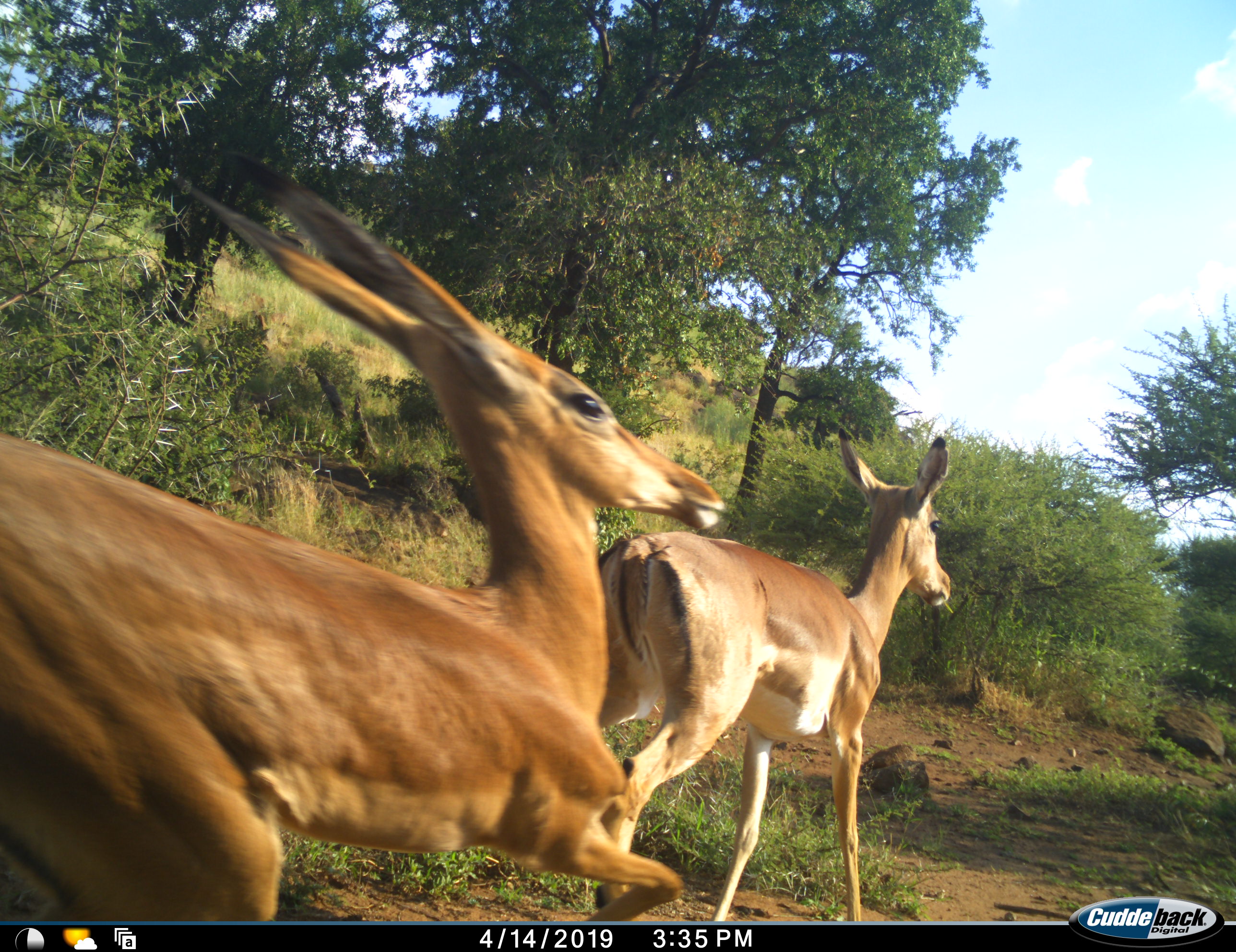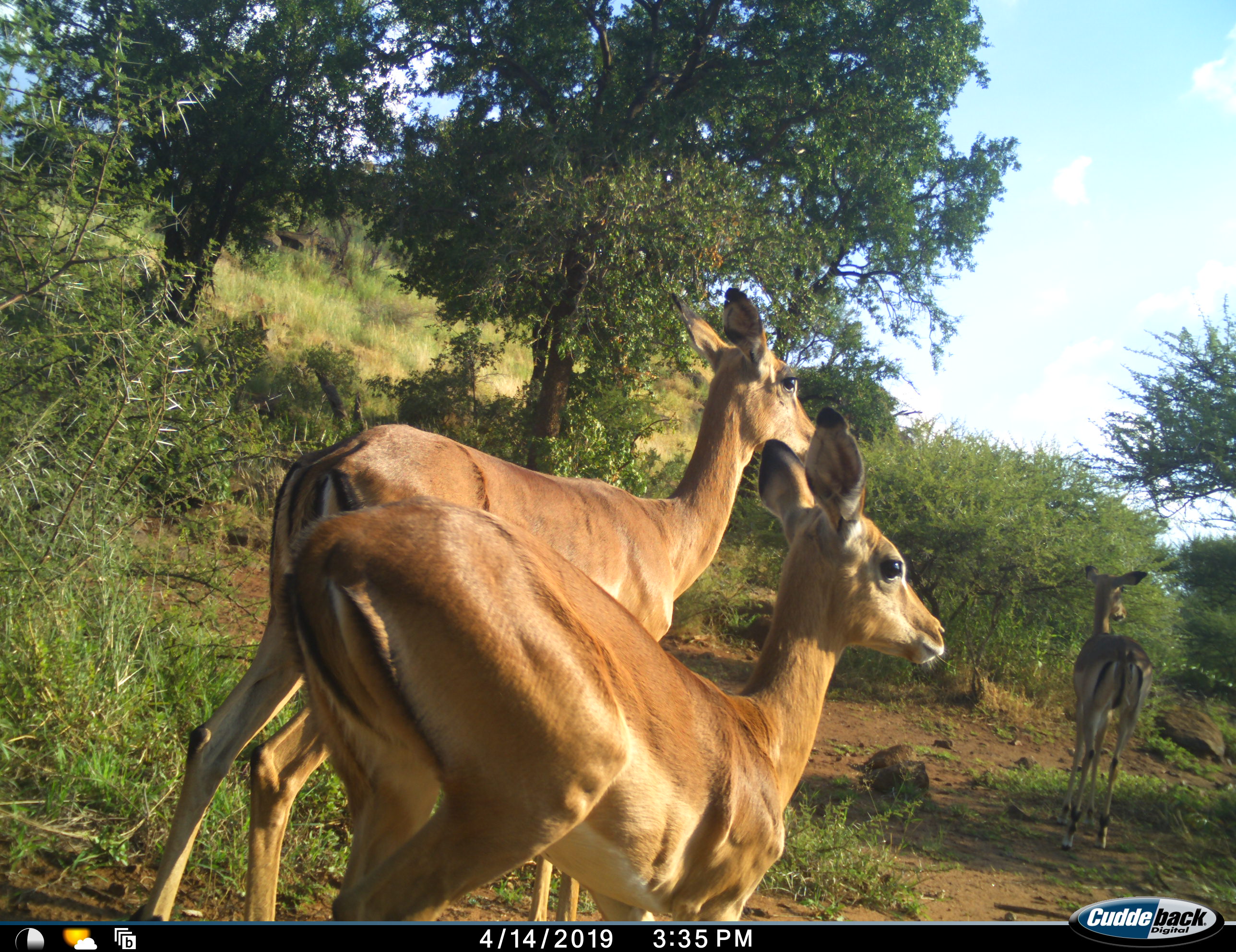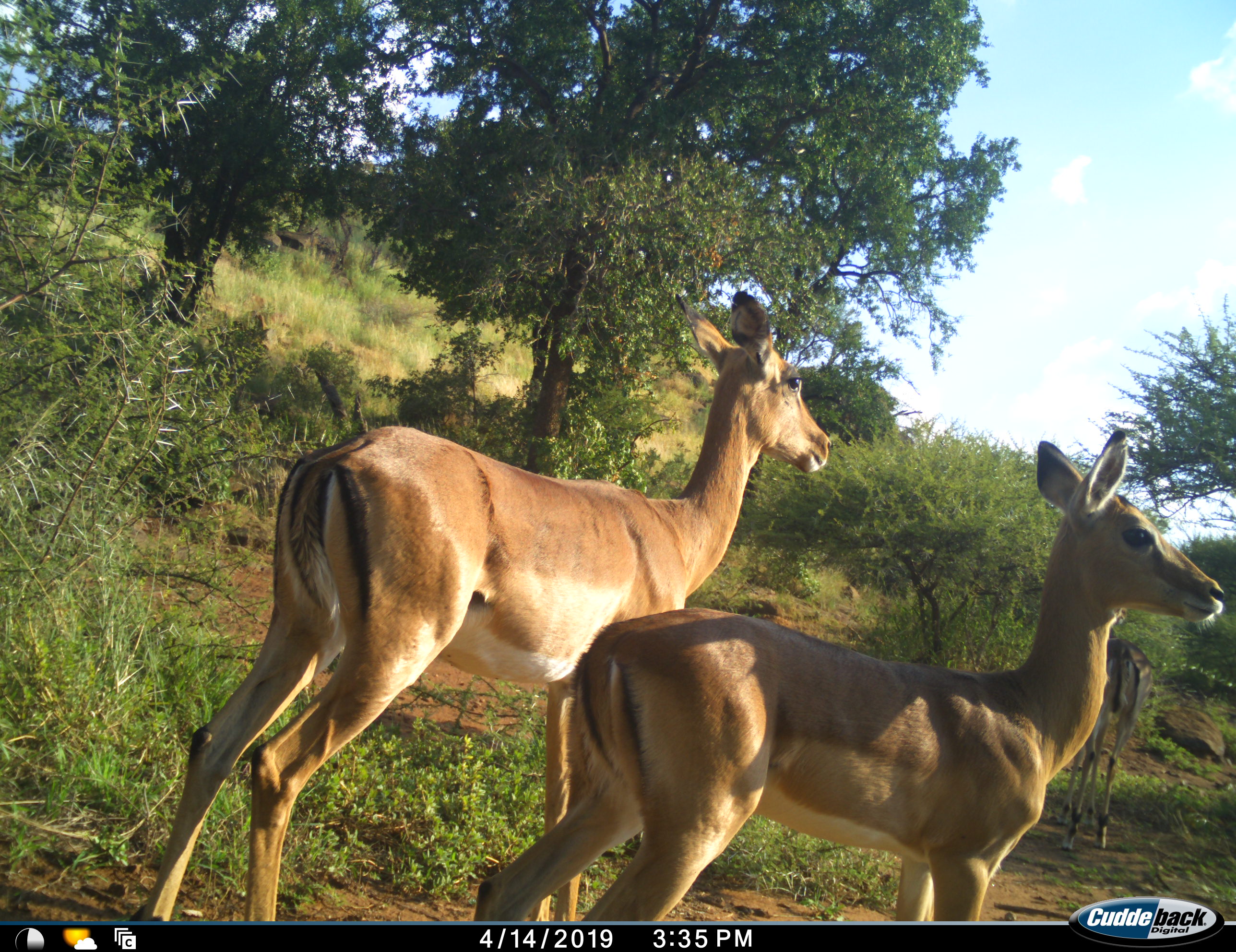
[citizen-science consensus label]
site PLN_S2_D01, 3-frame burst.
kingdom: Animalia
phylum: Chordata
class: Mammalia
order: Artiodactyla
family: Bovidae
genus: Aepyceros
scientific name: Aepyceros melampus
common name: impala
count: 3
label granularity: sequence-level